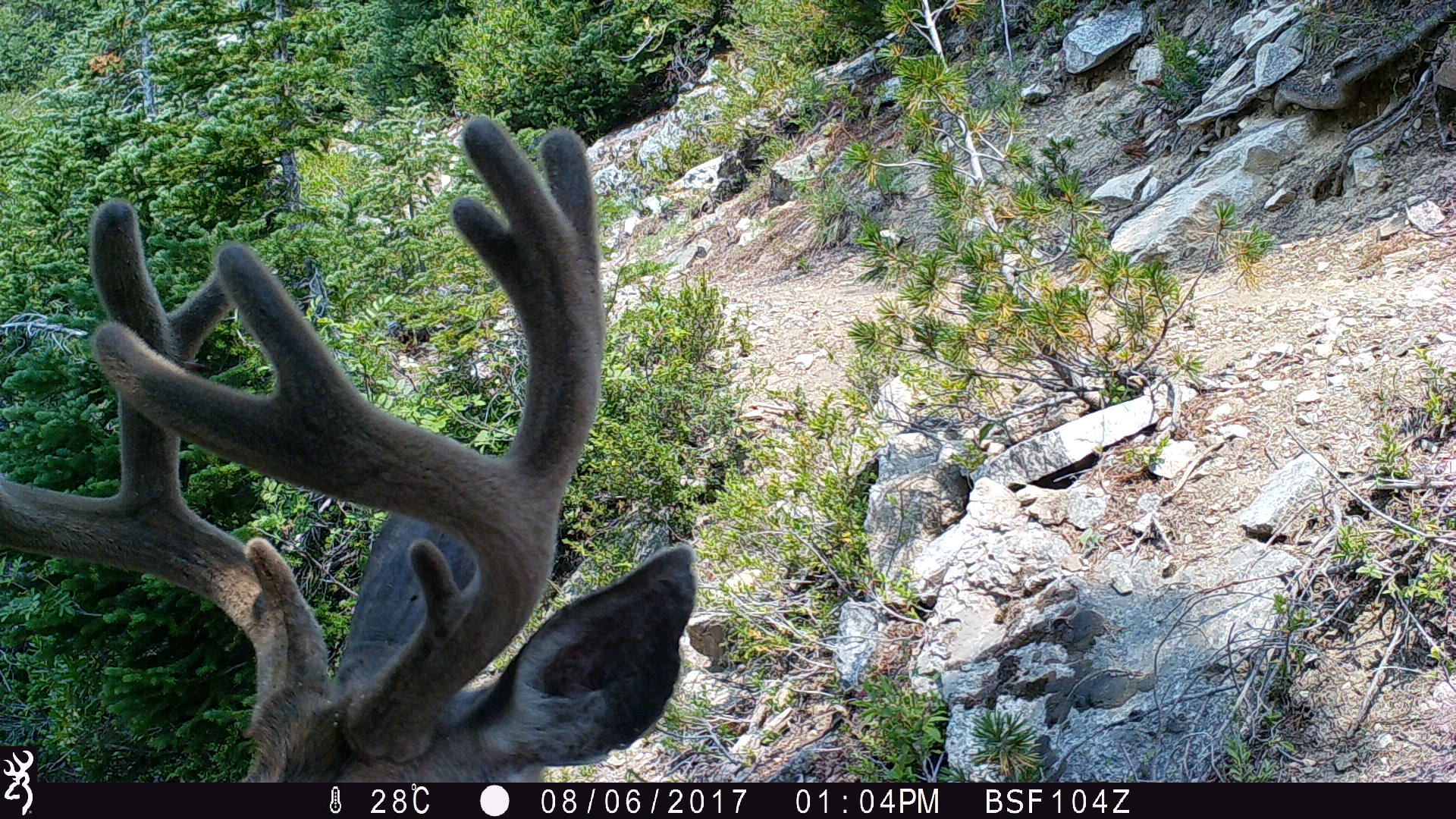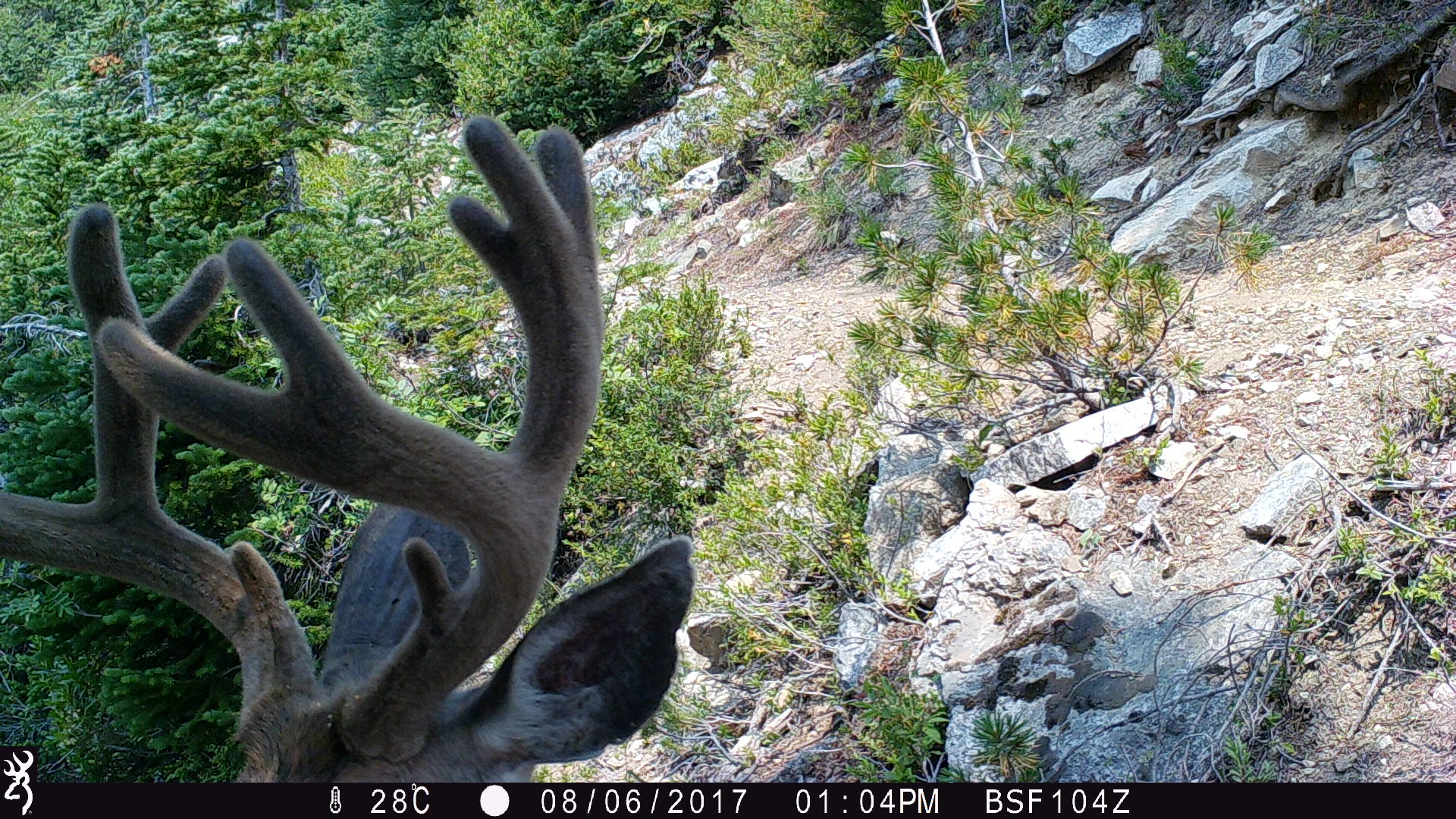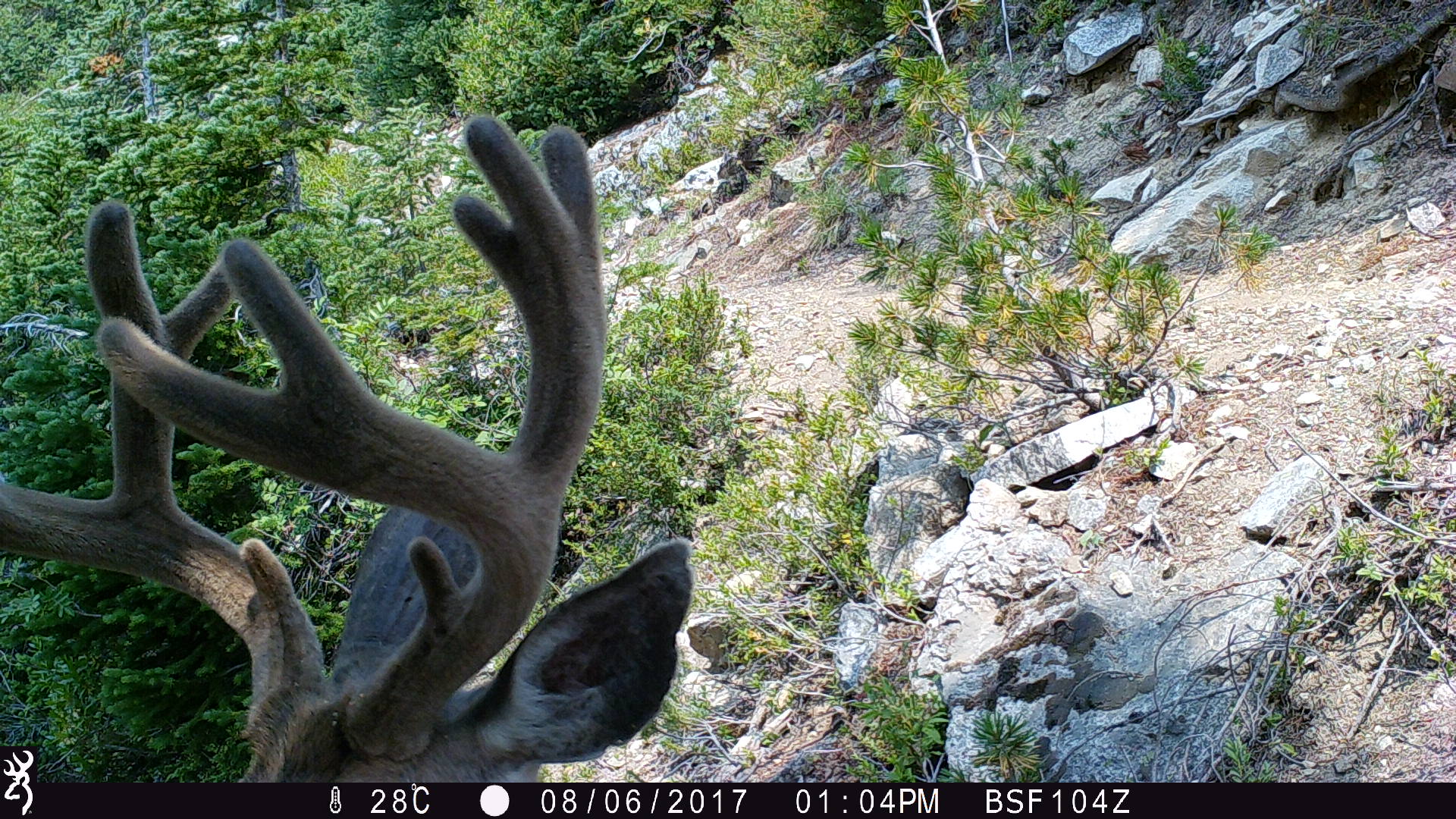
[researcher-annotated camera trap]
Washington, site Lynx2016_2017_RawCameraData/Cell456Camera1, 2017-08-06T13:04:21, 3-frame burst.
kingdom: Animalia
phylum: Chordata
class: Mammalia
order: Artiodactyla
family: Cervidae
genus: Odocoileus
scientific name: Odocoileus hemionus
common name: mule deer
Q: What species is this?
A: Odocoileus hemionus (mule deer).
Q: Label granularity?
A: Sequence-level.